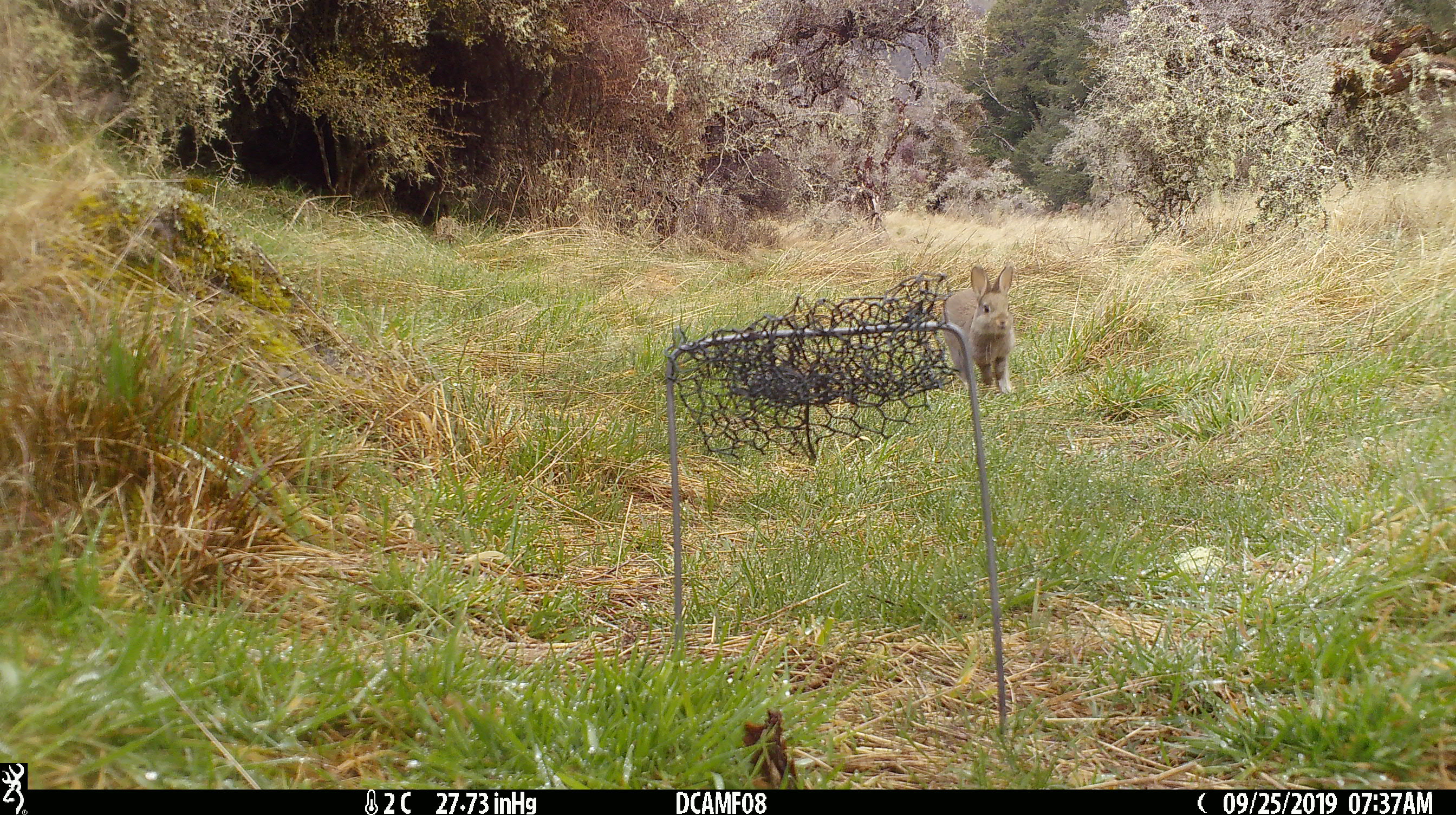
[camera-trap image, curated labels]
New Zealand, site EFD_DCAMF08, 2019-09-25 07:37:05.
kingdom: Animalia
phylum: Chordata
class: Mammalia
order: Lagomorpha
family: Leporidae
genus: Oryctolagus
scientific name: Oryctolagus cuniculus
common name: european rabbit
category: rabbit